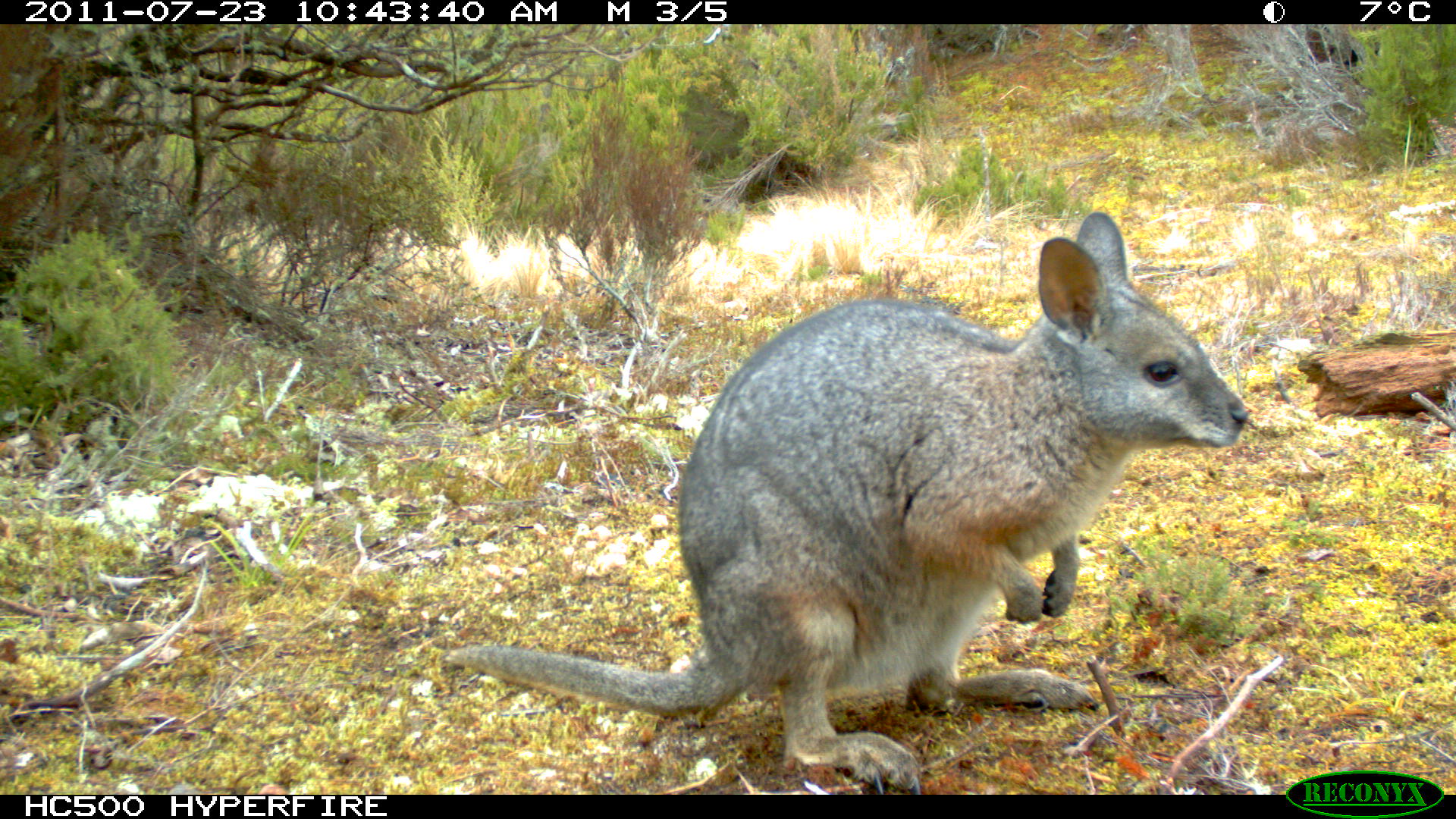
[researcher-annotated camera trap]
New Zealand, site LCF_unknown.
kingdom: Animalia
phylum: Chordata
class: Mammalia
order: Diprotodontia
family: Macropodidae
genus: Notamacropus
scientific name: Notamacropus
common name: wallaby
Wallaby (Notamacropus).